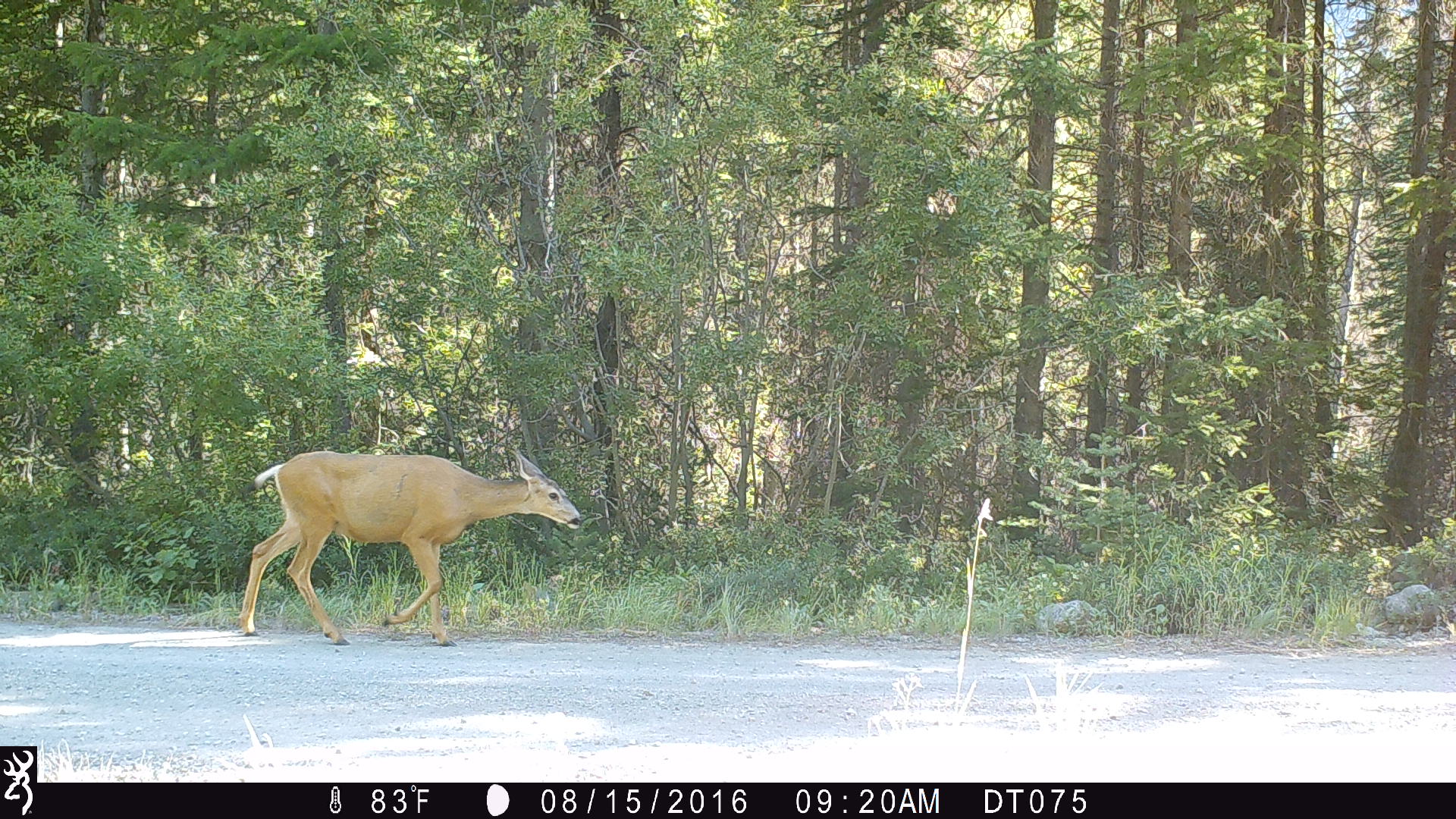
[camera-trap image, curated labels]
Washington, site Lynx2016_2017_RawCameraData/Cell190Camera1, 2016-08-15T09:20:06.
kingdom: Animalia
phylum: Chordata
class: Mammalia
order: Artiodactyla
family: Cervidae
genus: Odocoileus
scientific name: Odocoileus hemionus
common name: mule deer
Odocoileus hemionus (mule deer). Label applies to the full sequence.